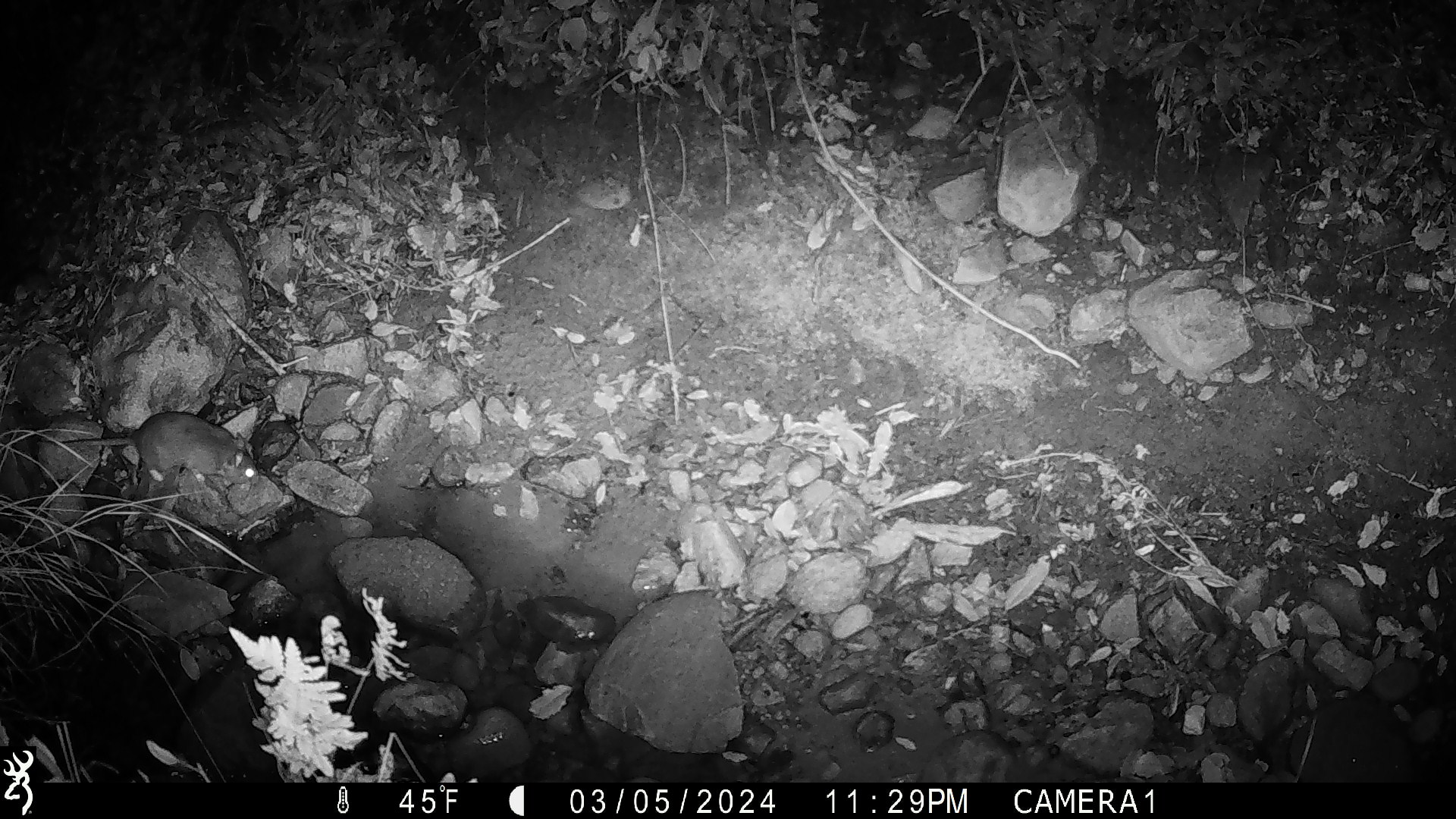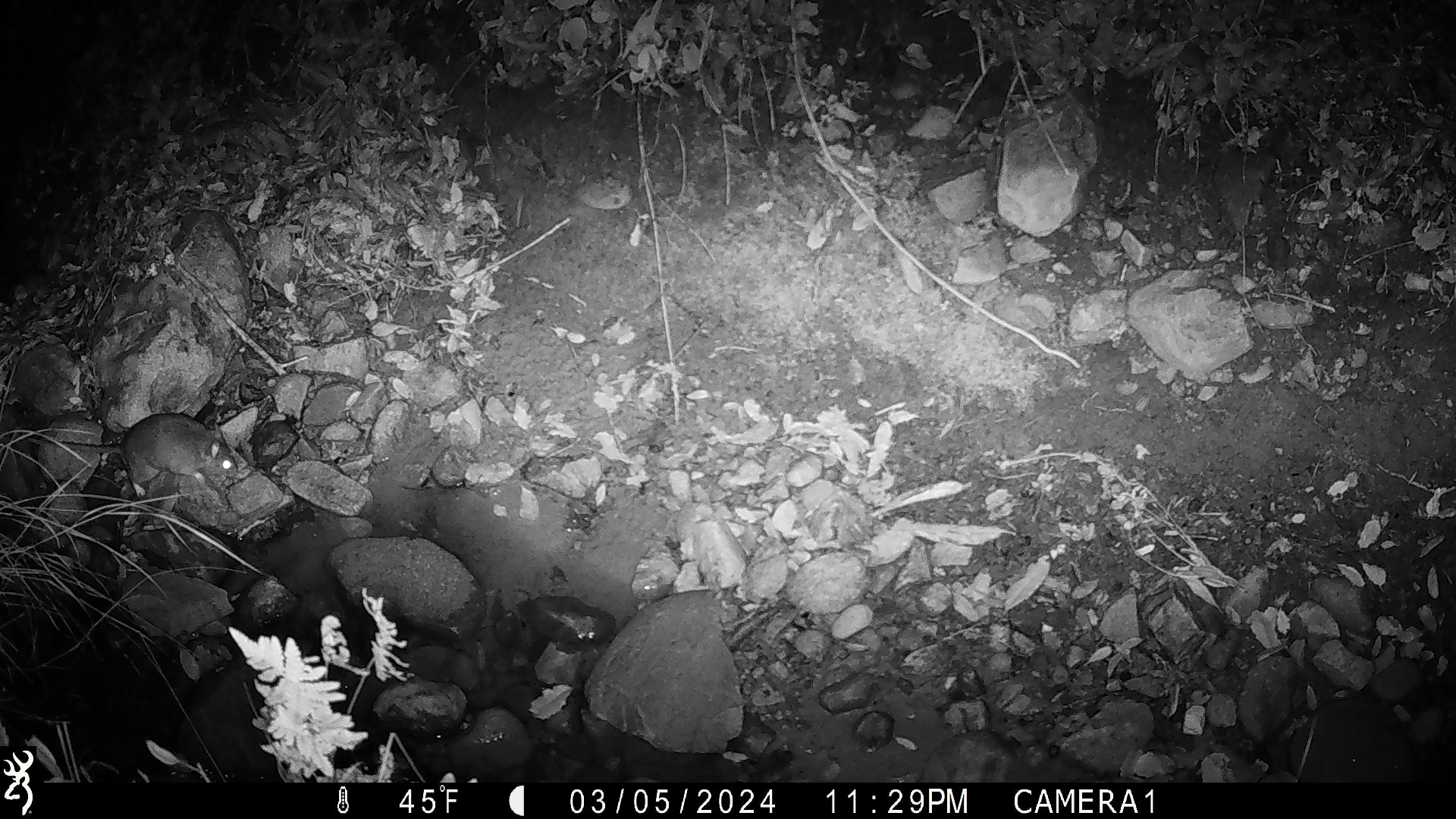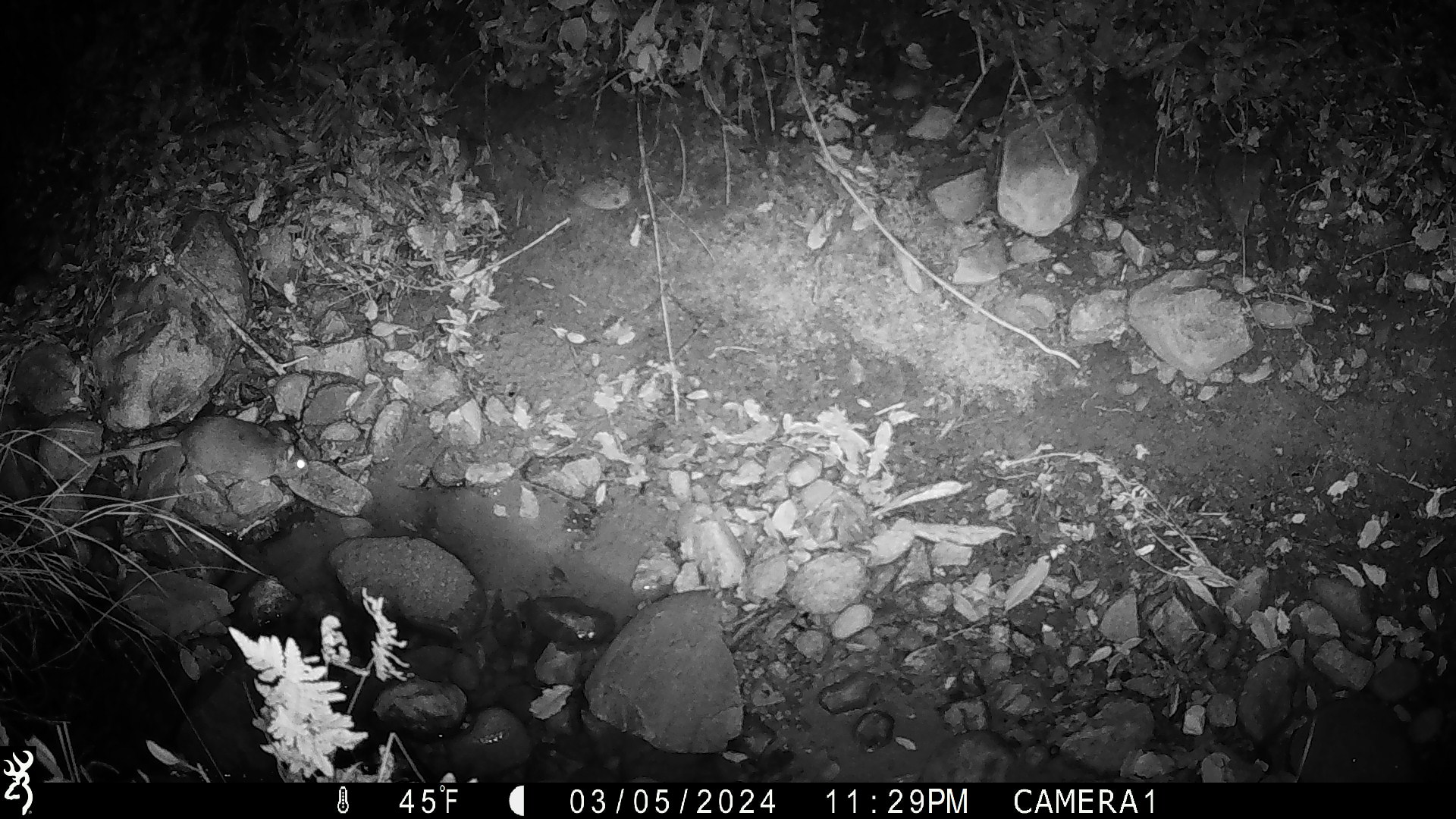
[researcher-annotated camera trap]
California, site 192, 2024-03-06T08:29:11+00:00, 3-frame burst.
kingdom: Animalia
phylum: Chordata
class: Mammalia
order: Rodentia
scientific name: Rodentia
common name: mouse or rat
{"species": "mouse or rat (Rodentia)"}